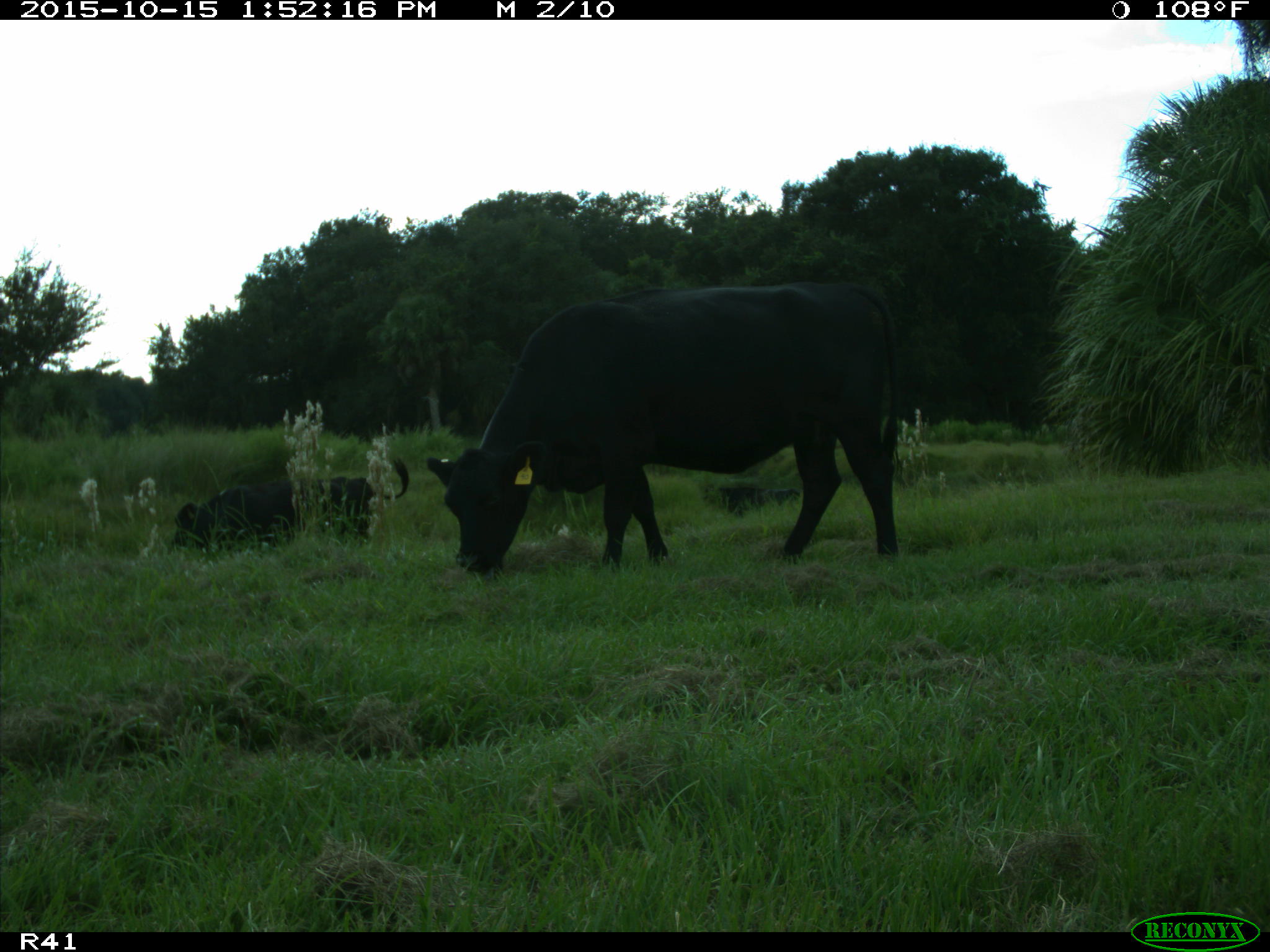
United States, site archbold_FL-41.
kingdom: Animalia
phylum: Chordata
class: Mammalia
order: Artiodactyla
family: Bovidae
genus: Bos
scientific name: Bos taurus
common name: domestic cow